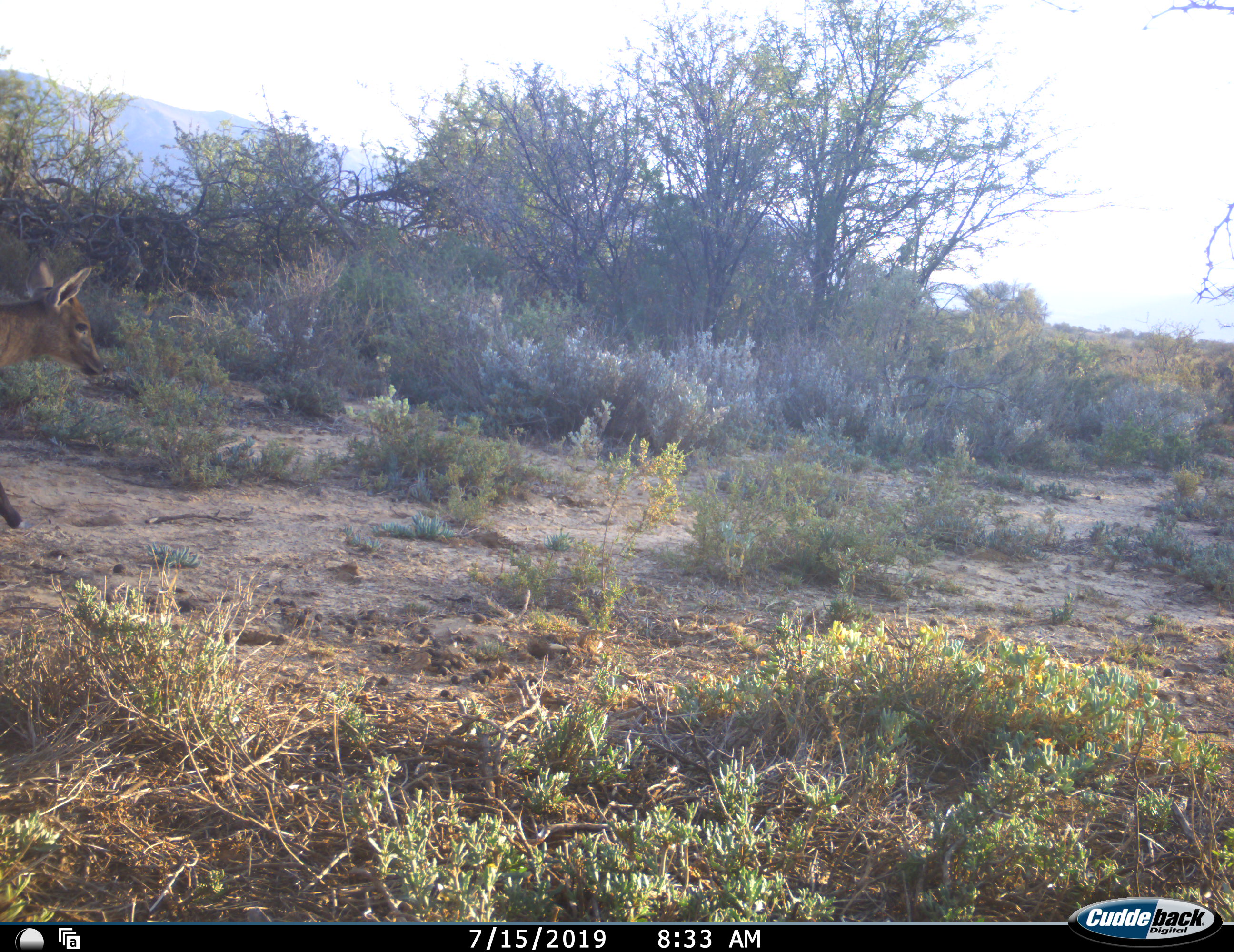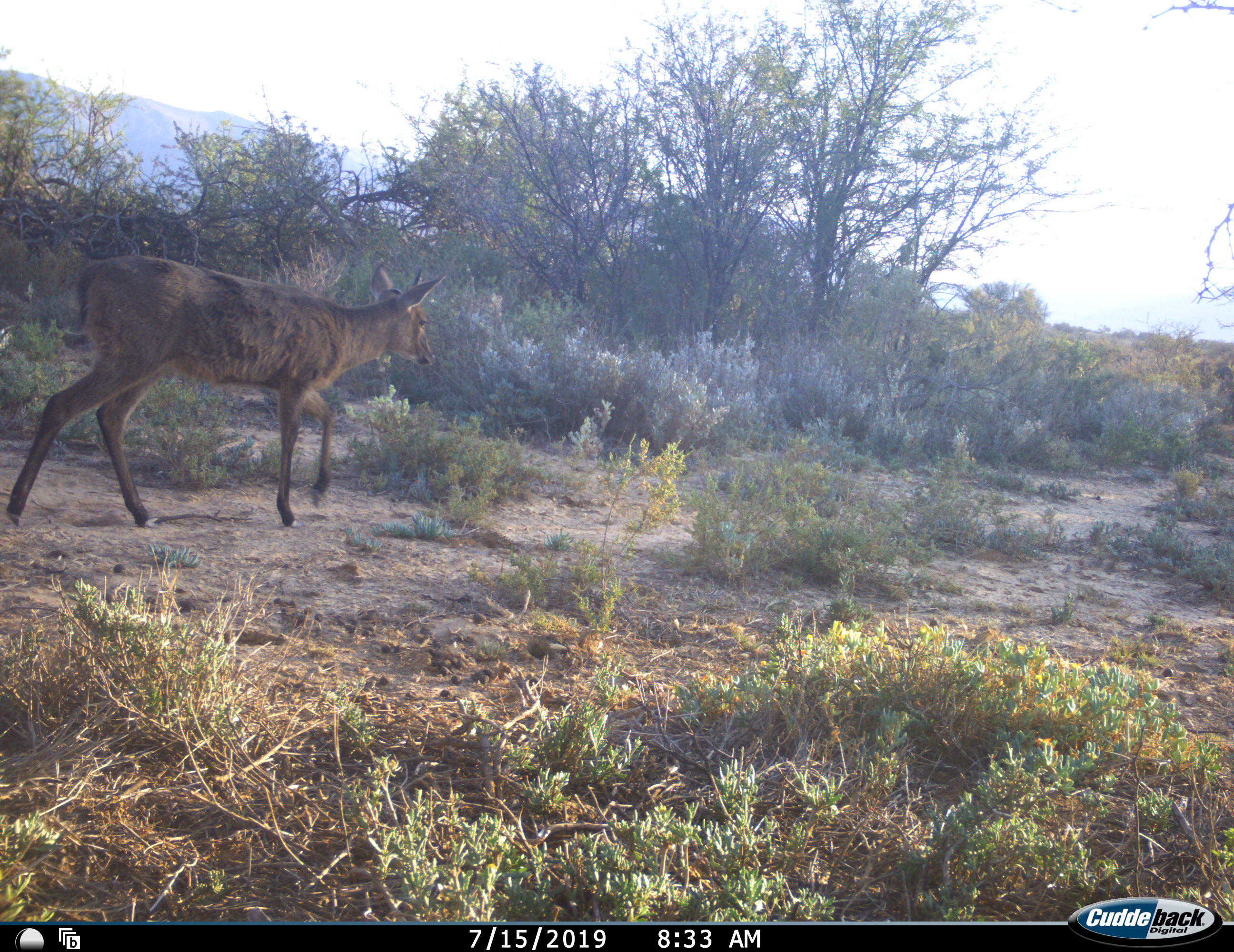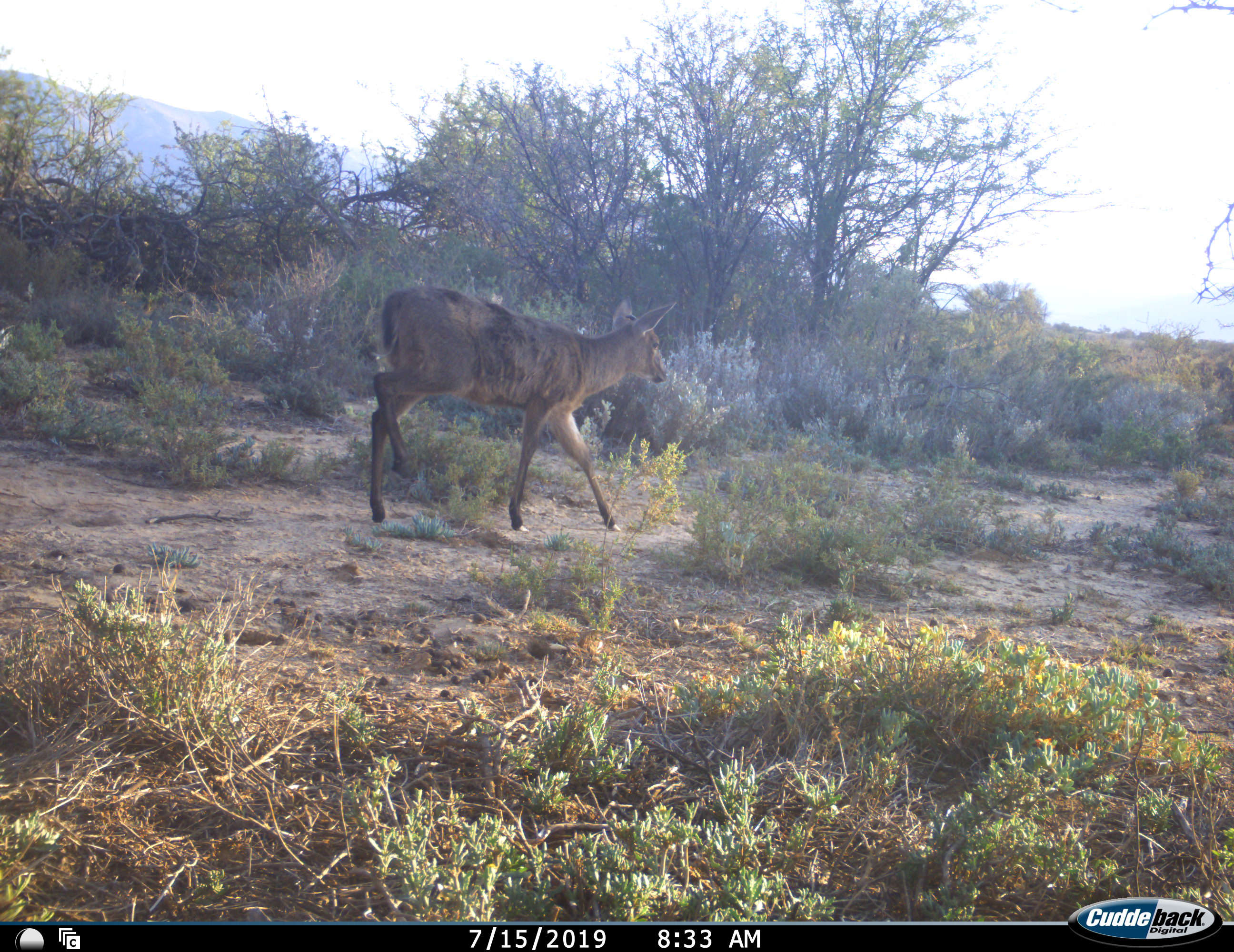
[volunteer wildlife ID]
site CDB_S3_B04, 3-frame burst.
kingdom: Animalia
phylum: Chordata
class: Mammalia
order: Artiodactyla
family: Bovidae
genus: Sylvicapra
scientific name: Sylvicapra grimmia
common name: common duiker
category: duikercommongrey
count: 1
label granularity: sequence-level